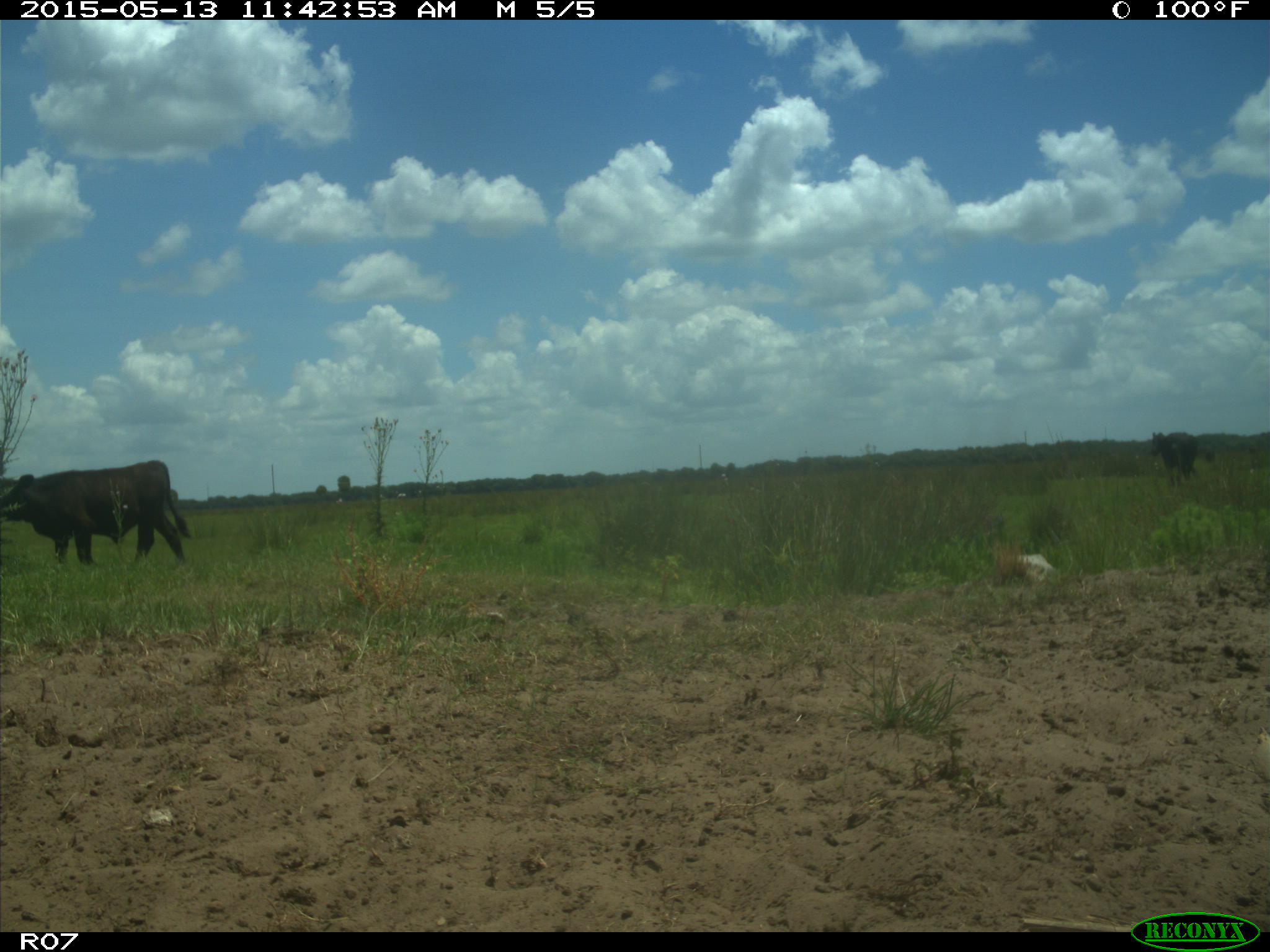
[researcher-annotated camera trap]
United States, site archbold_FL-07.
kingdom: Animalia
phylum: Chordata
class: Mammalia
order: Artiodactyla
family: Bovidae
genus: Bos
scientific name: Bos taurus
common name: domestic cow